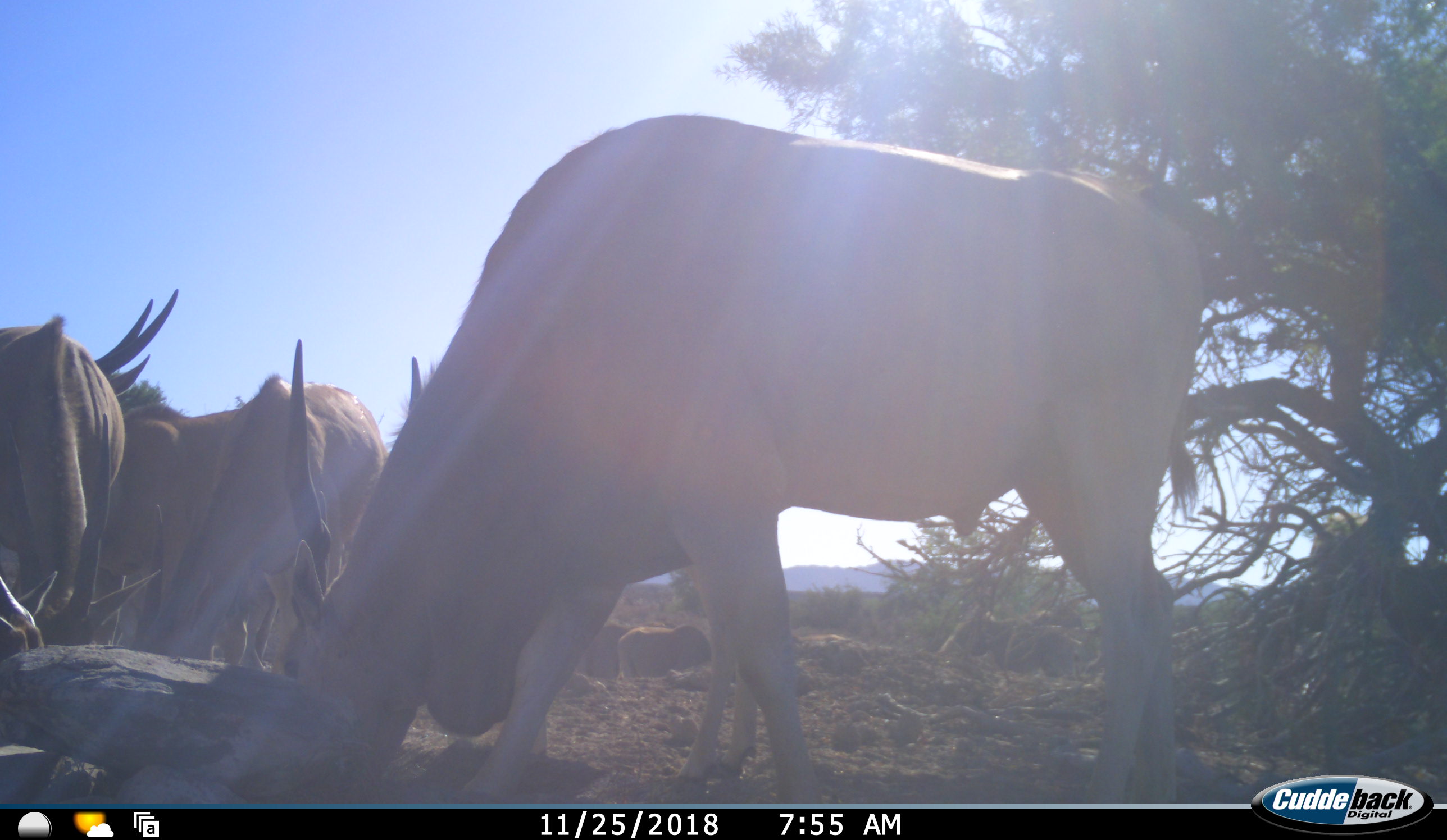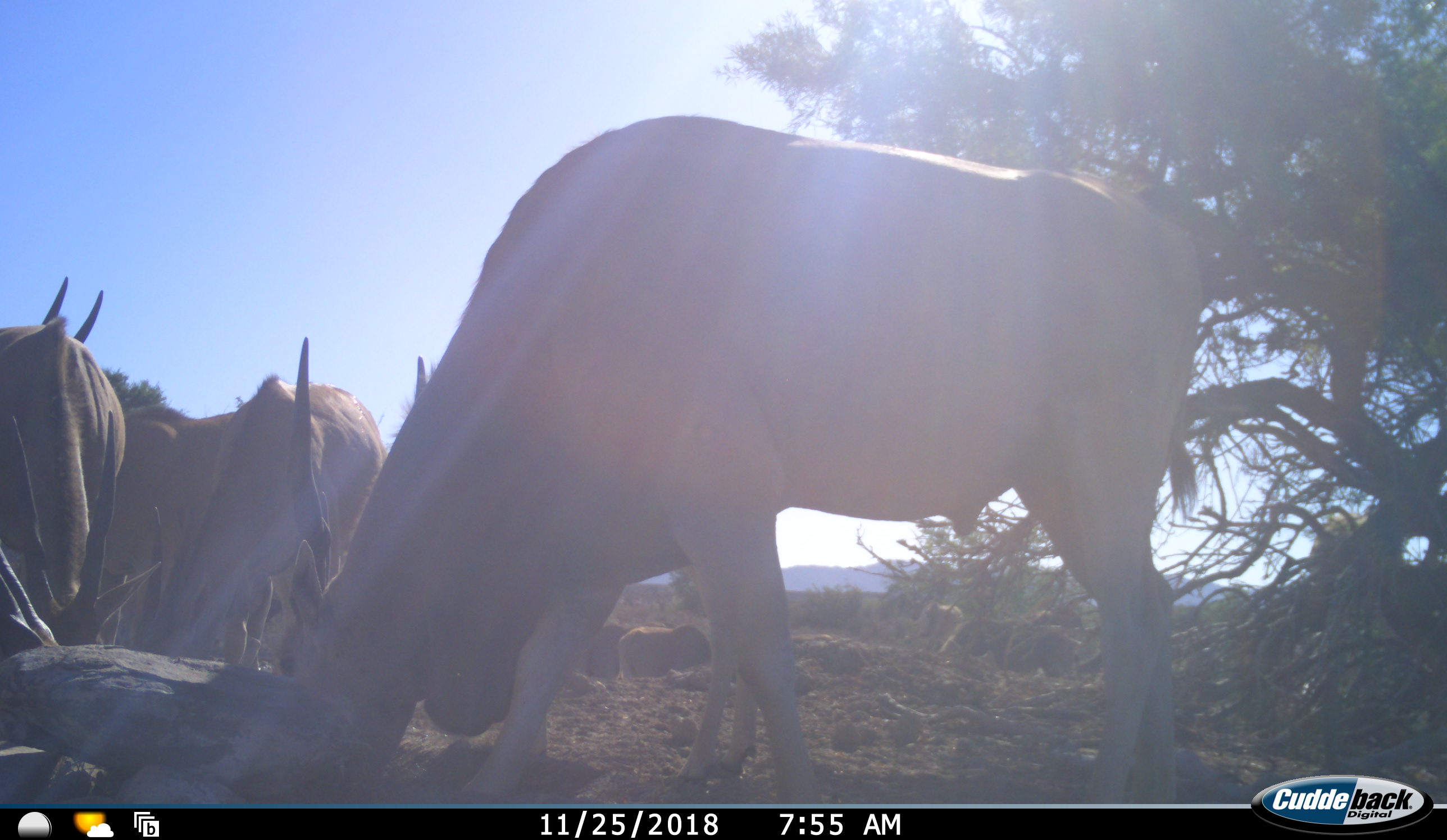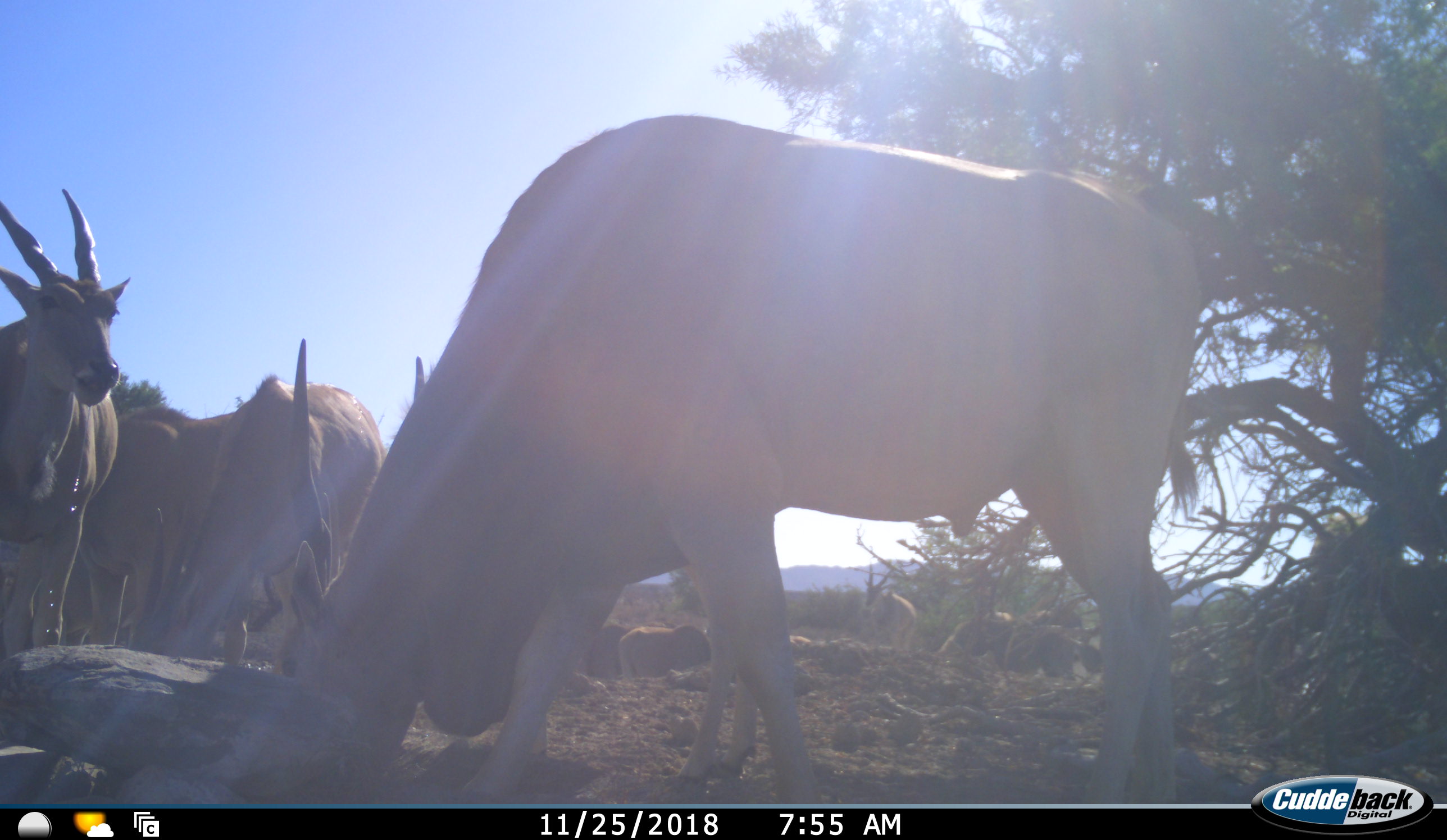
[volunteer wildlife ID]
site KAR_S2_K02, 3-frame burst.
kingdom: Animalia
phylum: Chordata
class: Mammalia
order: Artiodactyla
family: Bovidae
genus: Tragelaphus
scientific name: Tragelaphus oryx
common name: eland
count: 6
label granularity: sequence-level